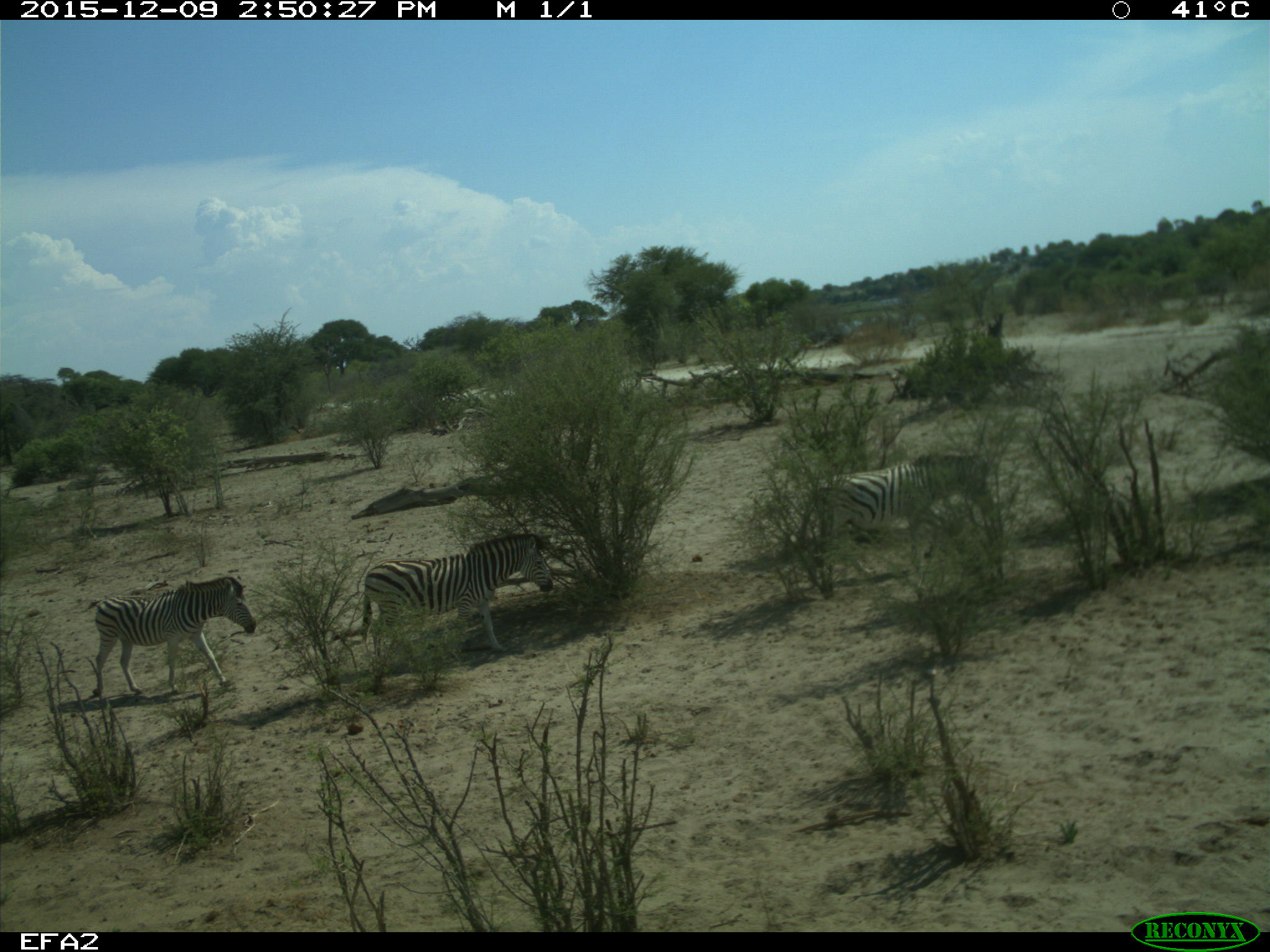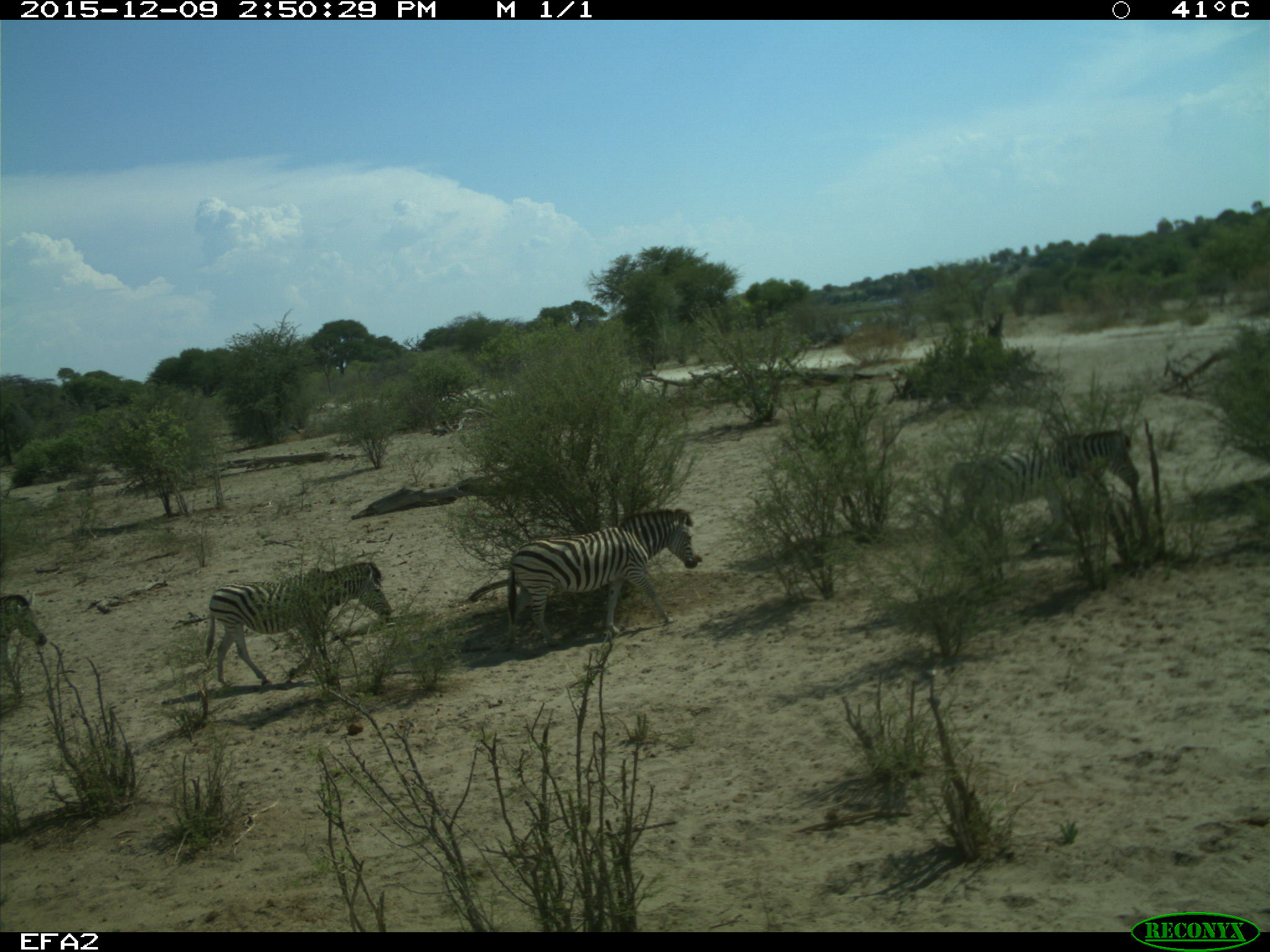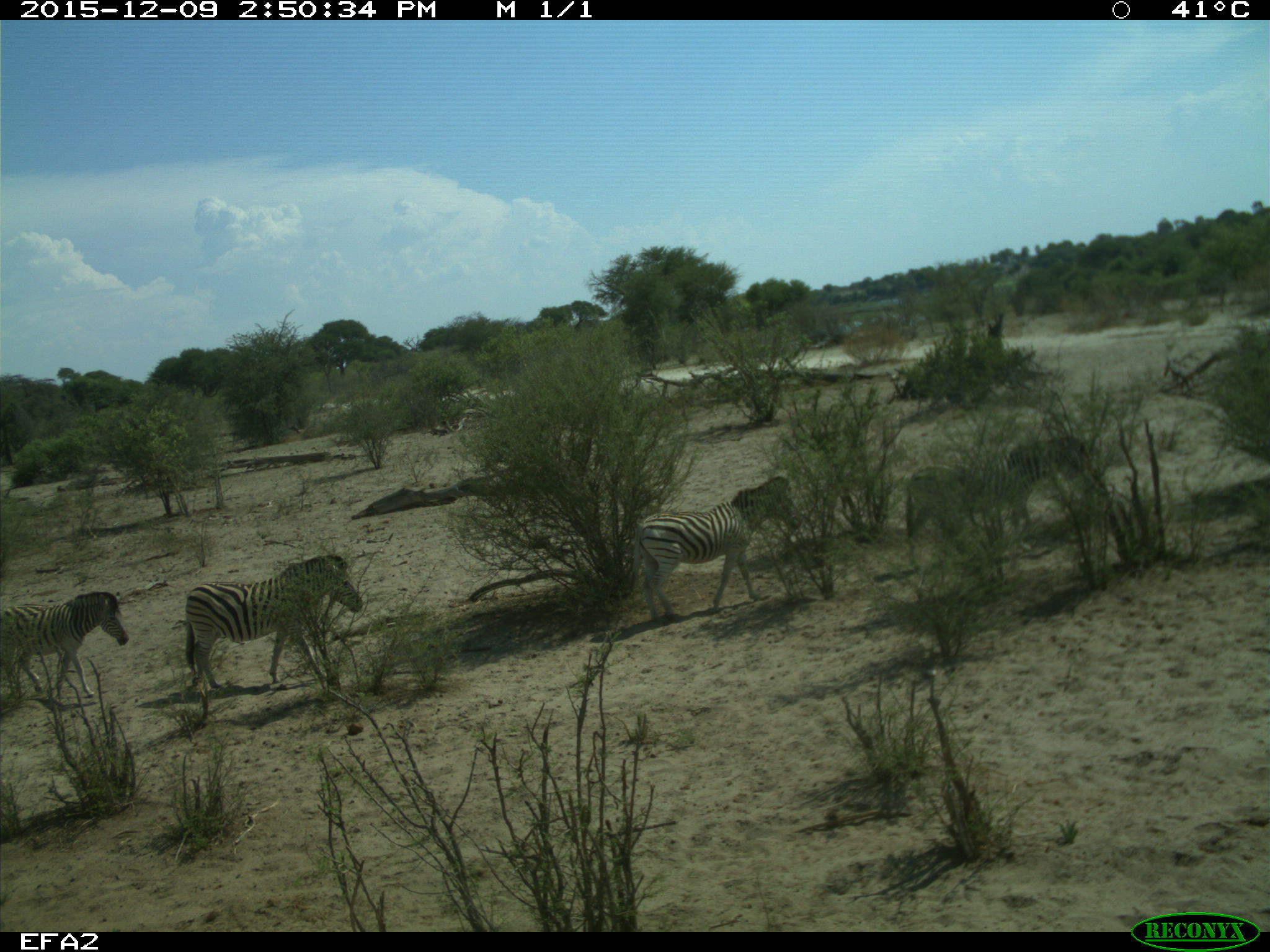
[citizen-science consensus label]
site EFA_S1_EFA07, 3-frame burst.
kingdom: Animalia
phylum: Chordata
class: Mammalia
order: Perissodactyla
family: Equidae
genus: Equus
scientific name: Equus quagga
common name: plains zebra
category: zebraplains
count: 4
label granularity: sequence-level